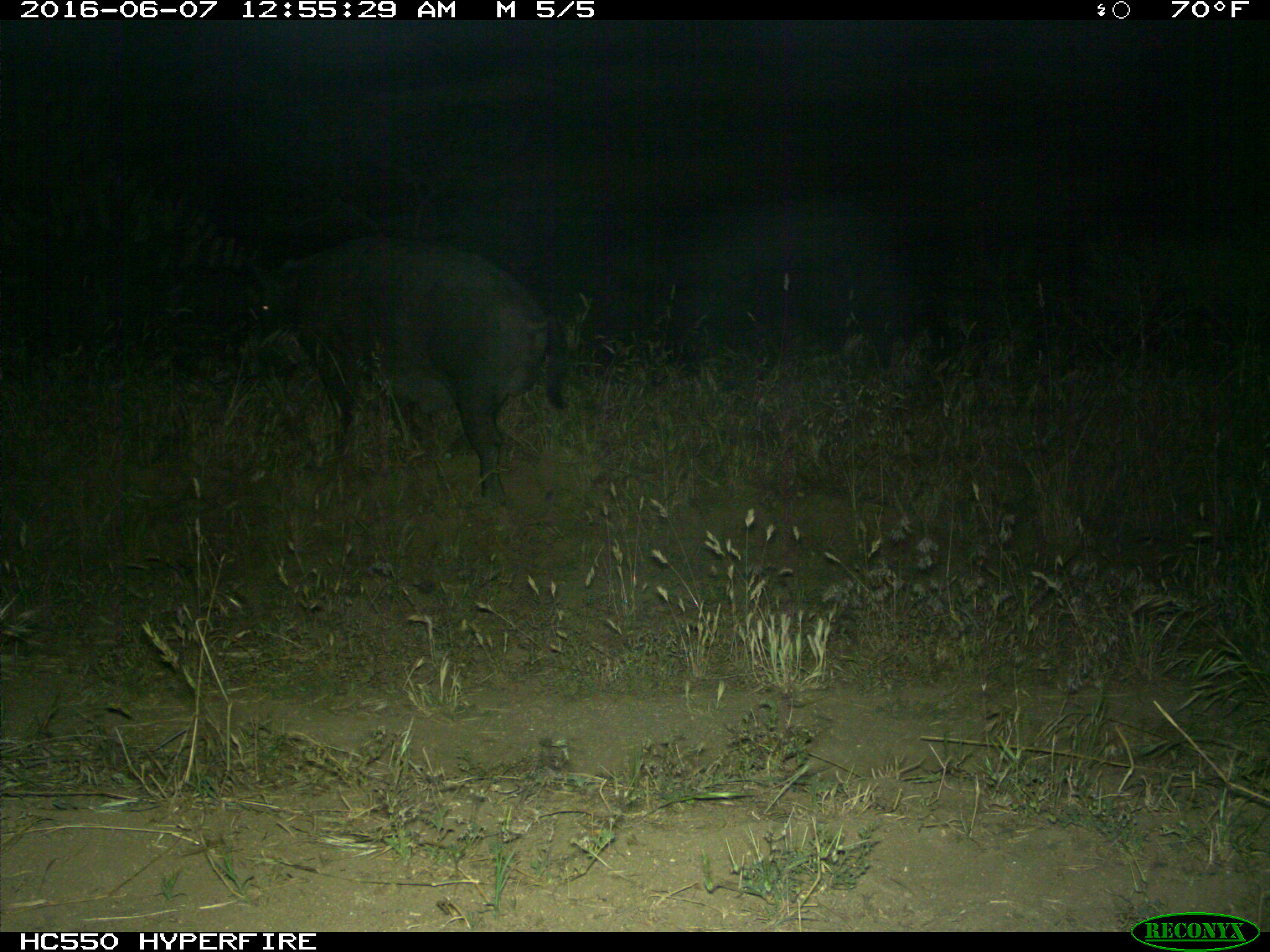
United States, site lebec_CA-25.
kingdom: Animalia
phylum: Chordata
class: Mammalia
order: Artiodactyla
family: Suidae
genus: Sus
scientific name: Sus scrofa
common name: wild boar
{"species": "Sus scrofa (wild boar)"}